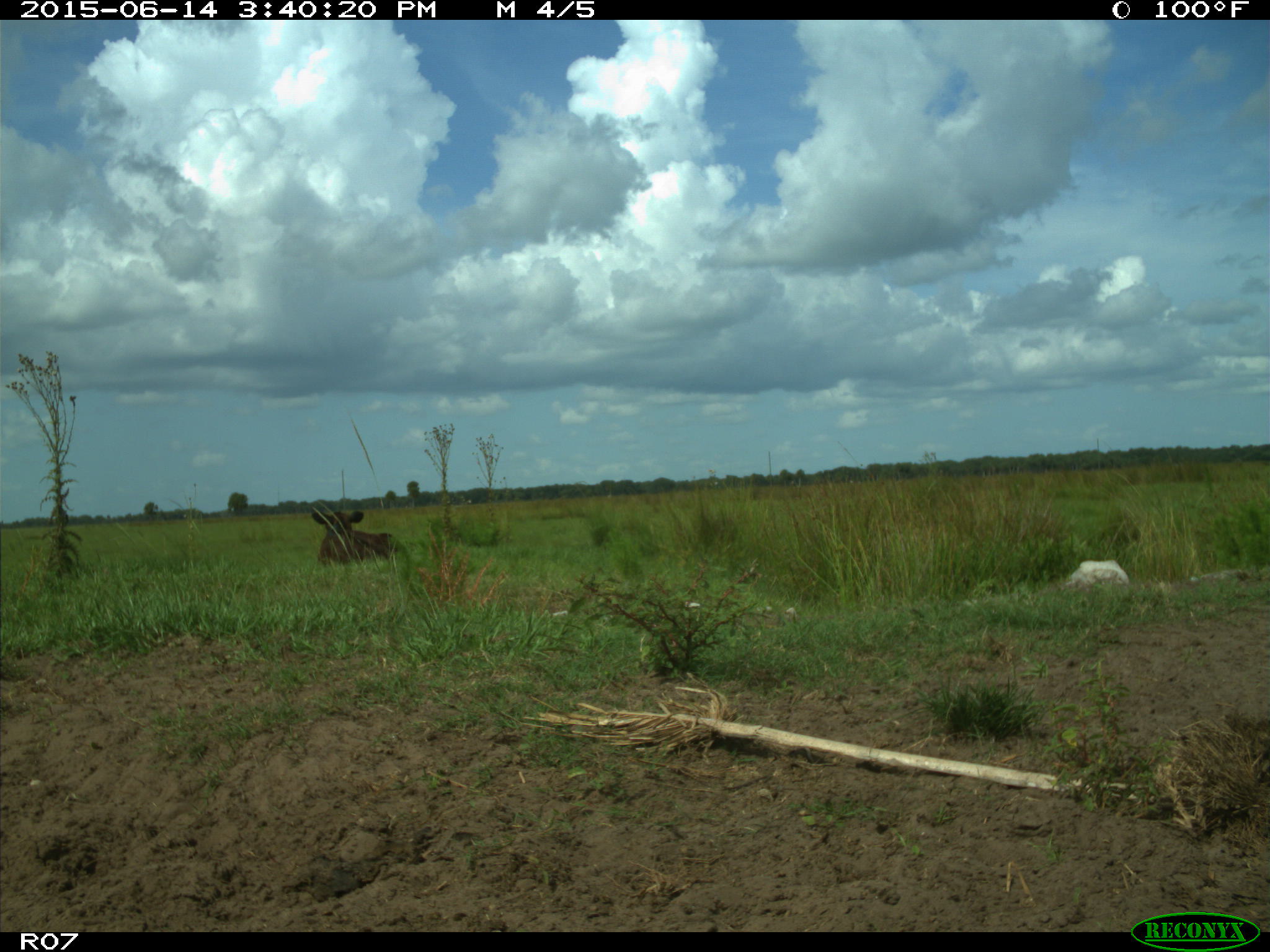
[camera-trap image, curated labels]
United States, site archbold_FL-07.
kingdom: Animalia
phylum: Chordata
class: Mammalia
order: Artiodactyla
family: Bovidae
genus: Bos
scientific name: Bos taurus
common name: domestic cow